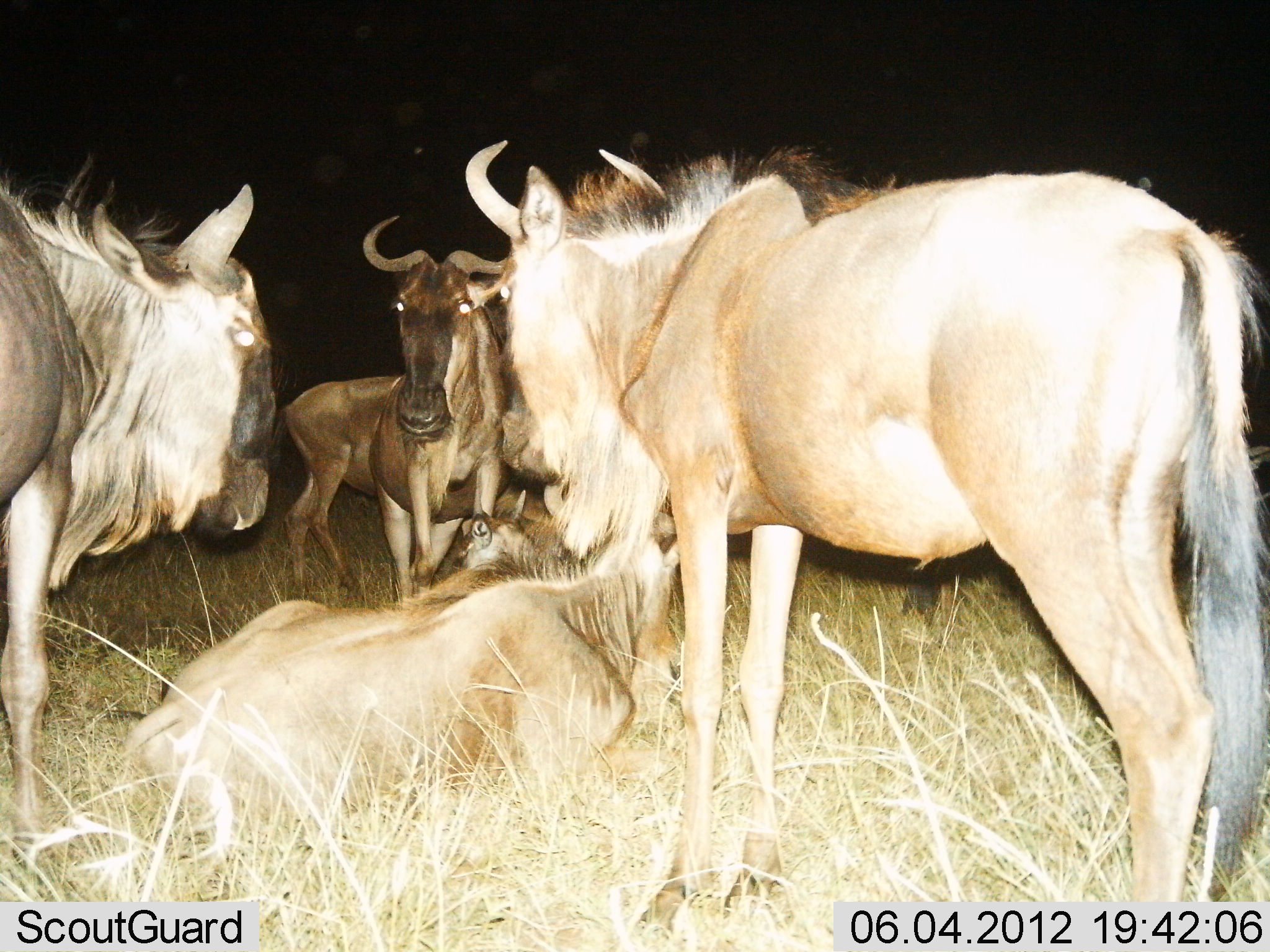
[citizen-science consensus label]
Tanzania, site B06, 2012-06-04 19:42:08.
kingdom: Animalia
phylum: Chordata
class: Mammalia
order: Artiodactyla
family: Bovidae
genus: Connochaetes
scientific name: Connochaetes taurinus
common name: blue wildebeest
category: wildebeest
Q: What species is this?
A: Wildebeest (blue wildebeest) (Connochaetes taurinus).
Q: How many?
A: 5.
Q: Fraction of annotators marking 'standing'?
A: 80%.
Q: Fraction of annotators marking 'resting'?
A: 100%.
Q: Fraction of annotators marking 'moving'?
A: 0%.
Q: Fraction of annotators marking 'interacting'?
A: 30%.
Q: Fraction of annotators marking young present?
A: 20%.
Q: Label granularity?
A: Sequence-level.